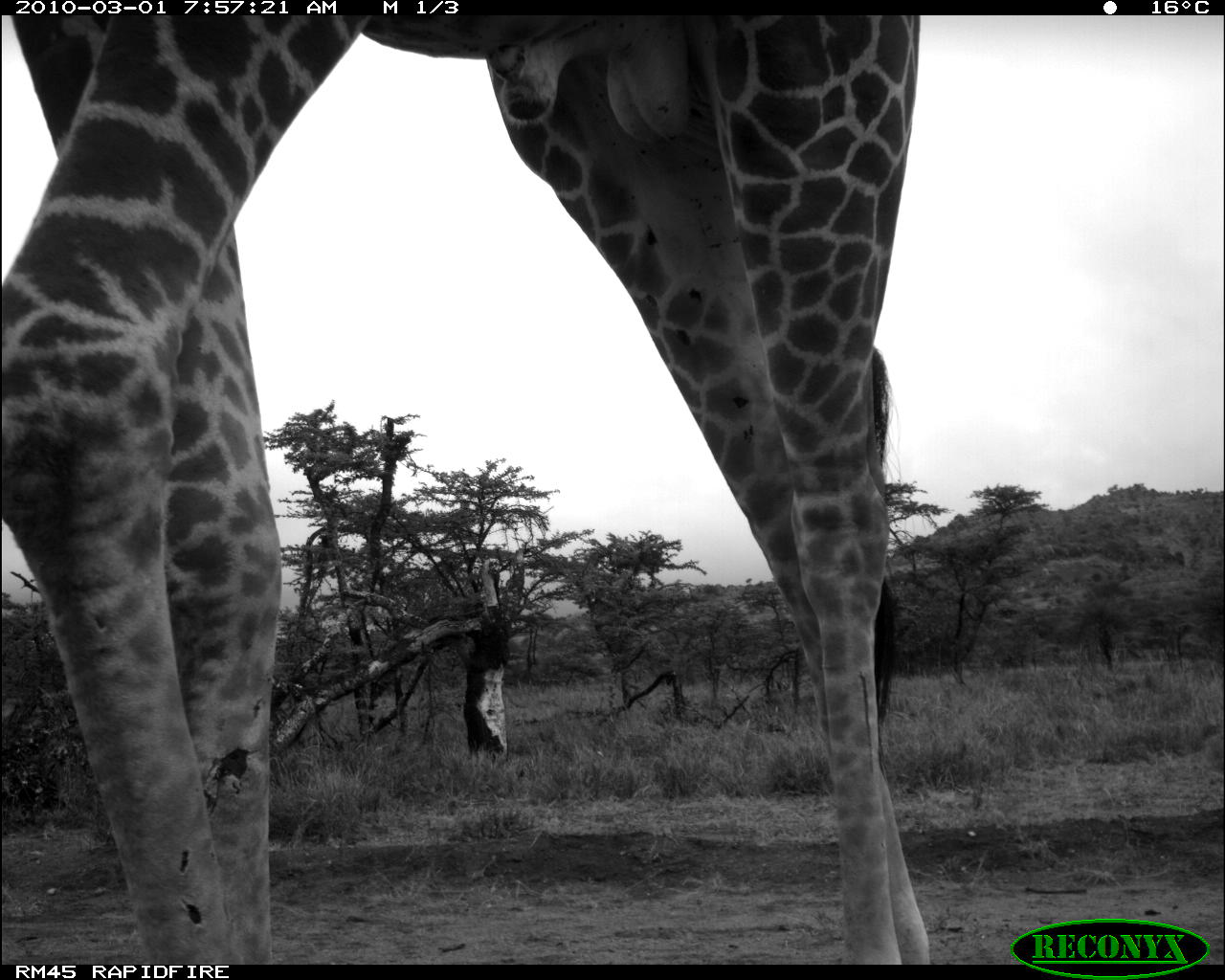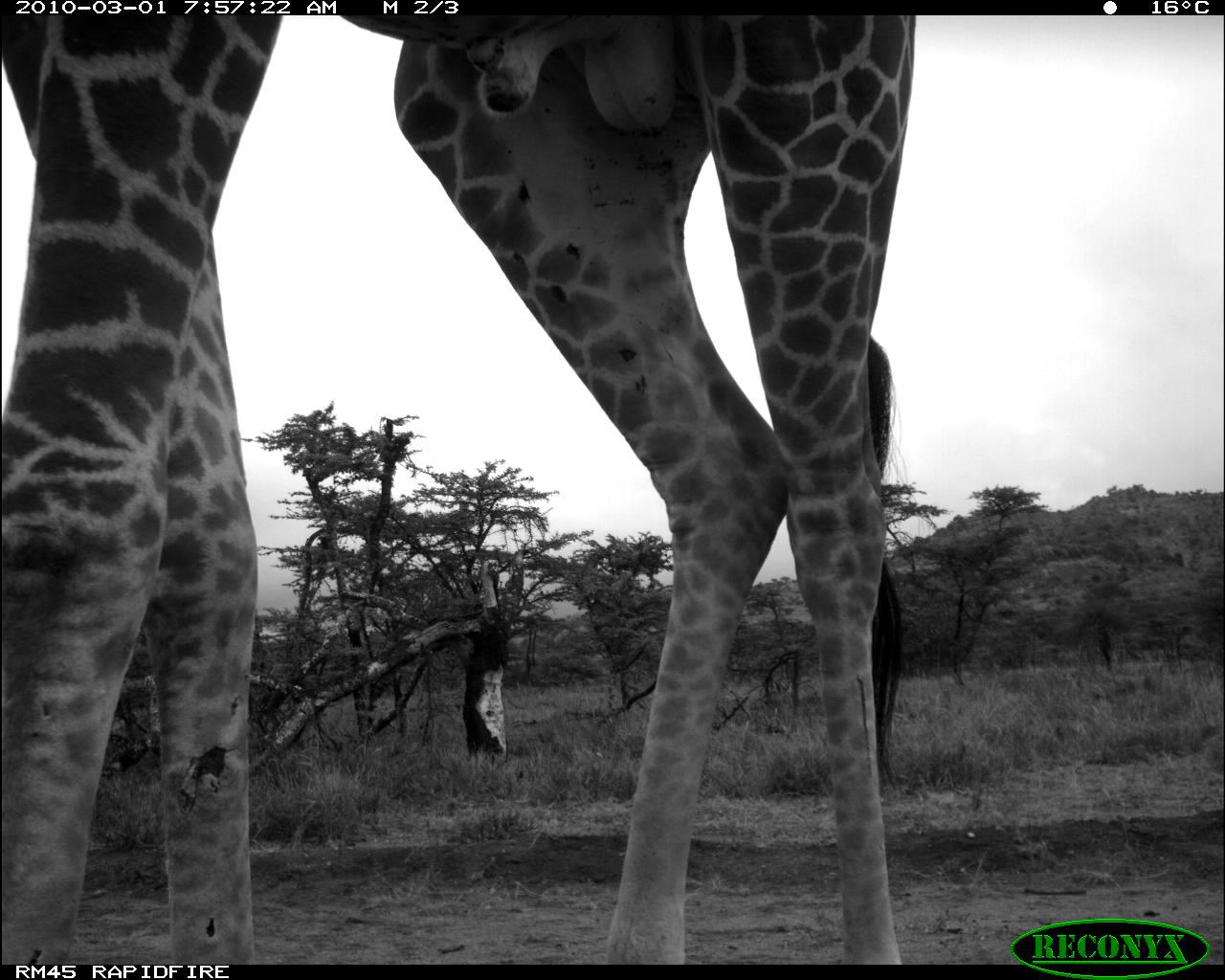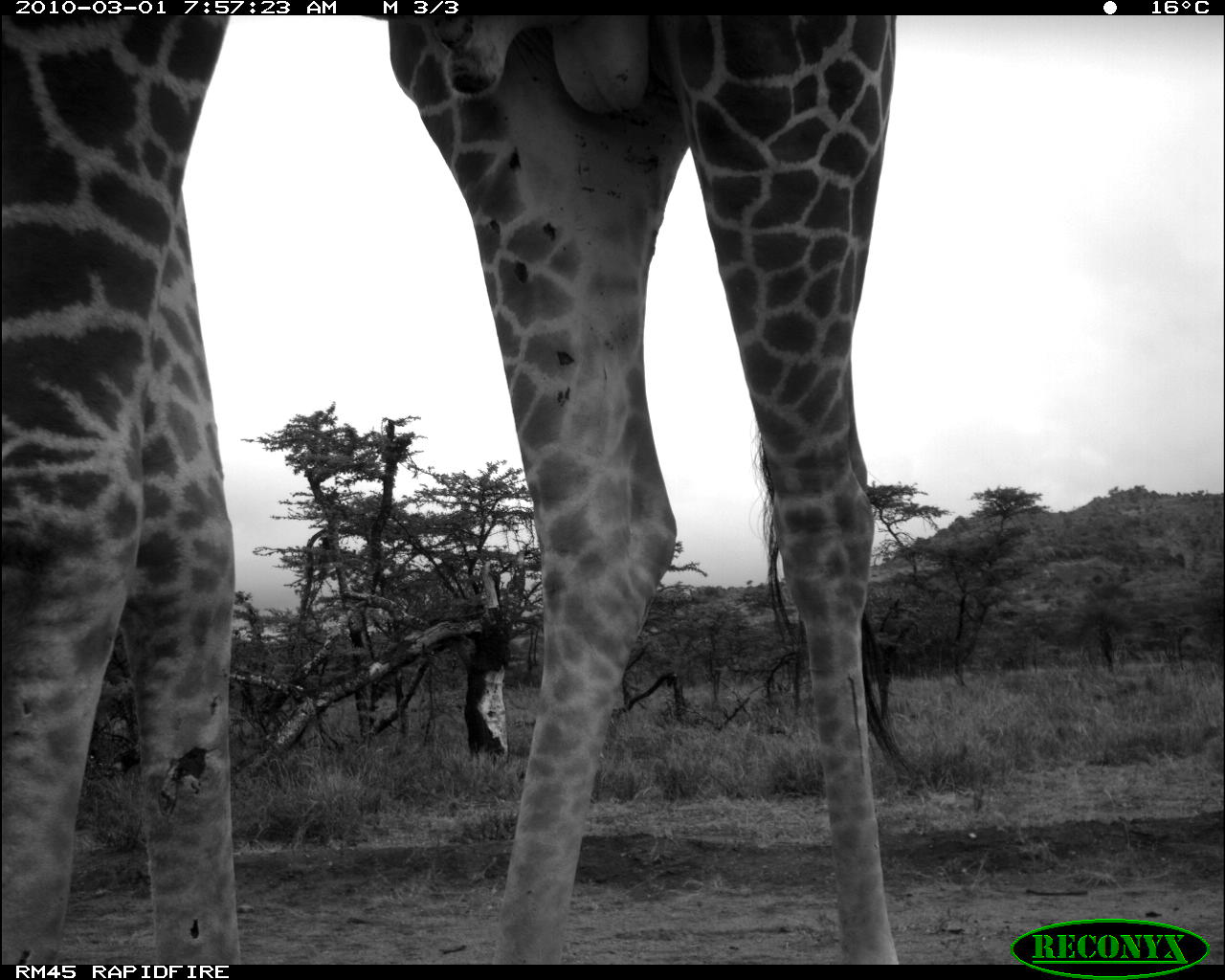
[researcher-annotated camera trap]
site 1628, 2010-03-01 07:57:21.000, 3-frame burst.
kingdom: Animalia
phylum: Chordata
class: Mammalia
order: Artiodactyla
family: Giraffidae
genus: Giraffa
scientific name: Giraffa camelopardalis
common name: giraffe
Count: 1.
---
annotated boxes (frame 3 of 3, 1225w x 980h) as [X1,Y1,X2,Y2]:
giraffa camelopardalis: [0,16,902,965]